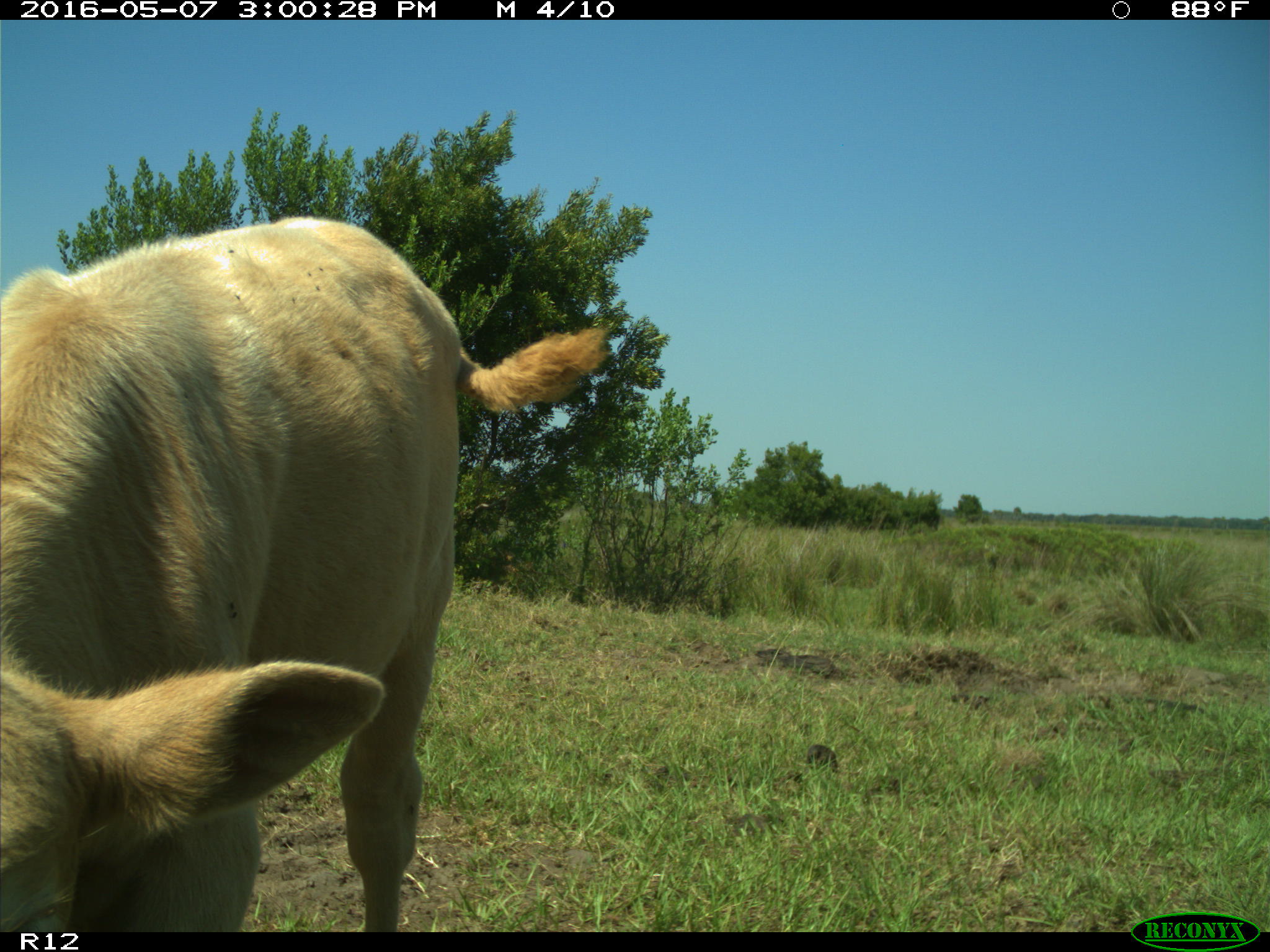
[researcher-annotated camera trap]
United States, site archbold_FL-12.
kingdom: Animalia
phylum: Chordata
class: Mammalia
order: Artiodactyla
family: Bovidae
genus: Bos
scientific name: Bos taurus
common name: domestic cow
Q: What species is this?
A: Bos taurus (domestic cow).